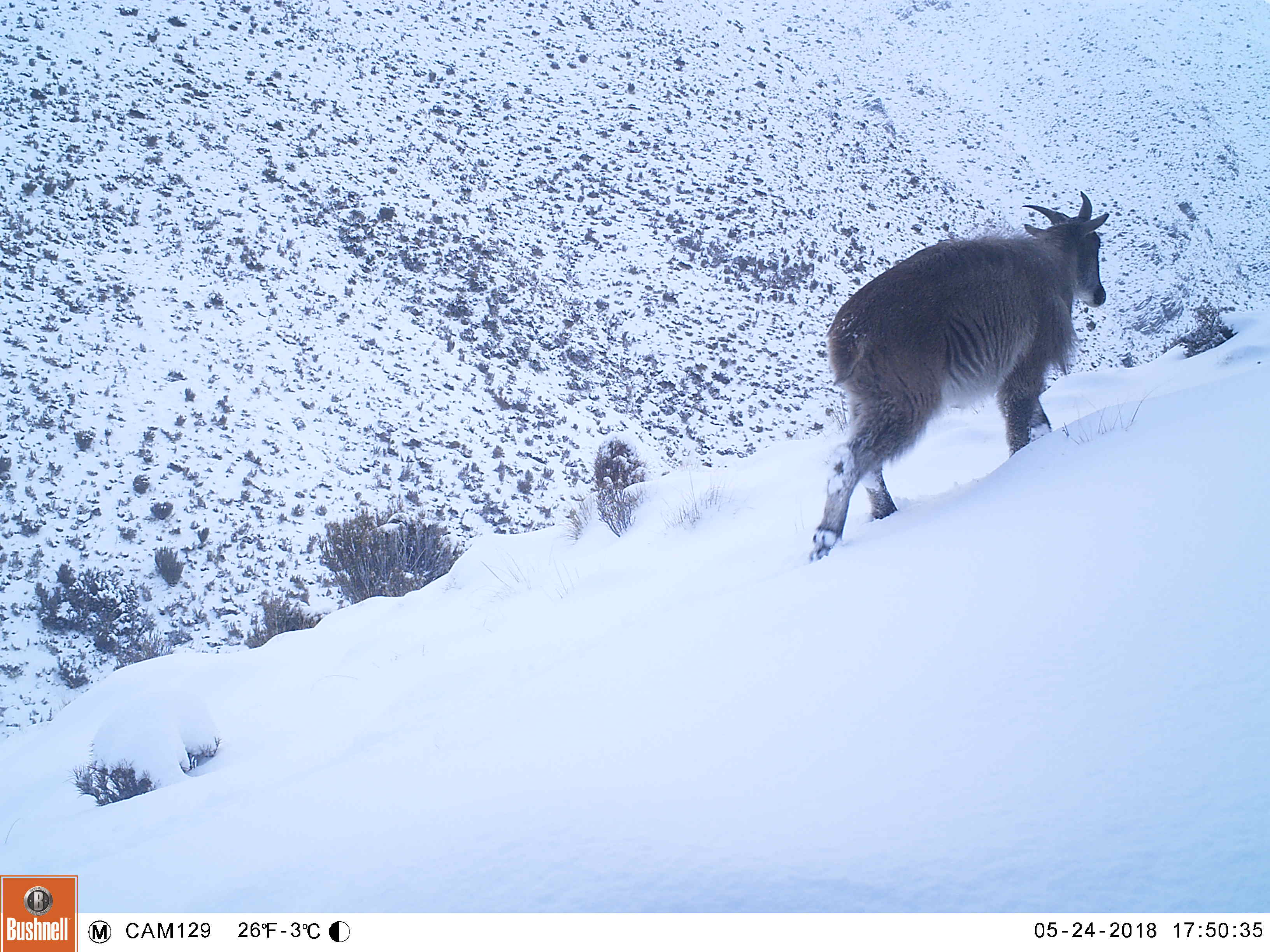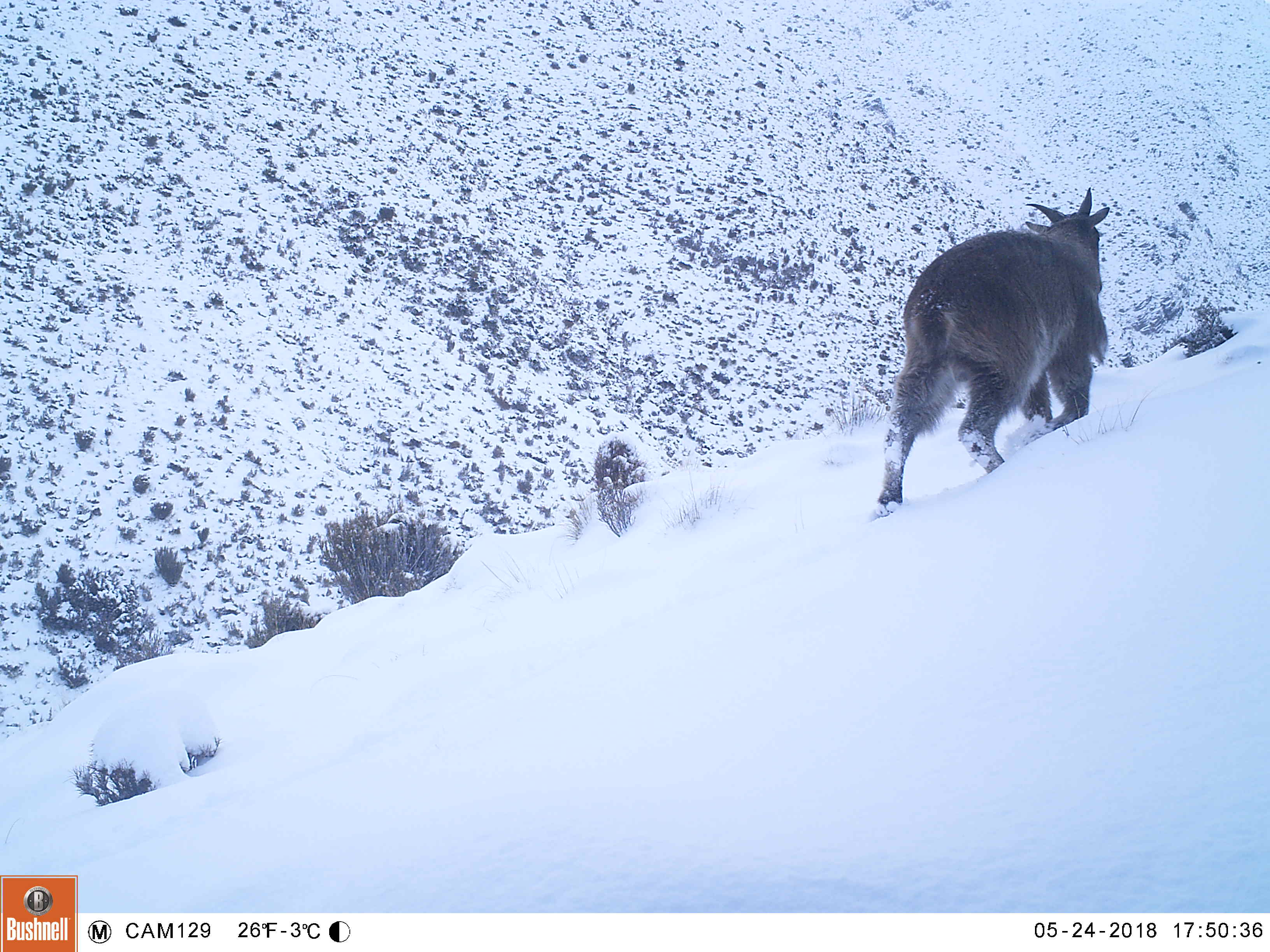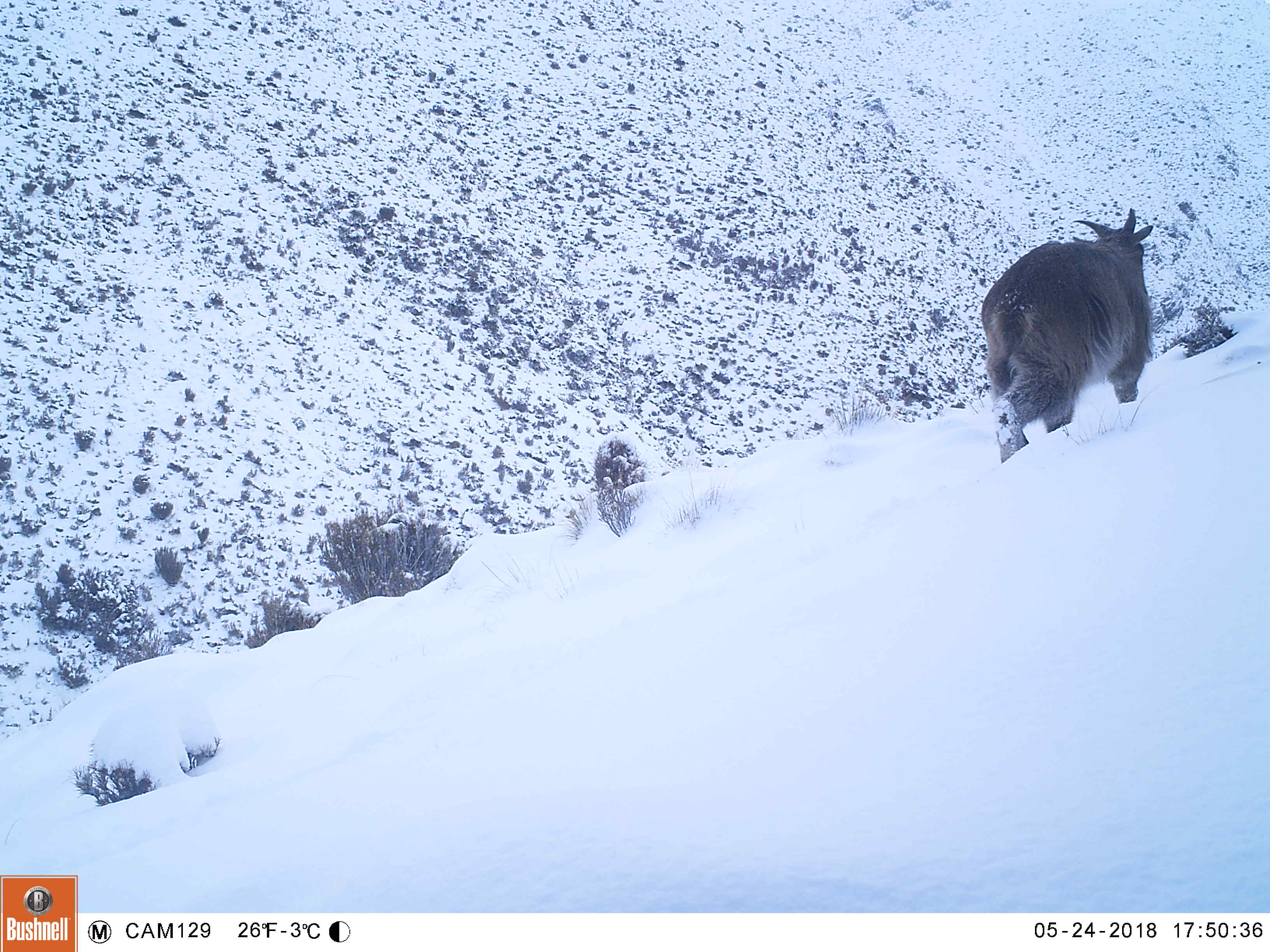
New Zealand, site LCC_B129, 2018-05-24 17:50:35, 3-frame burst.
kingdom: Animalia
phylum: Chordata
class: Mammalia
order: Artiodactyla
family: Bovidae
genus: Nilgiritragus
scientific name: Nilgiritragus hylocrius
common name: tahr